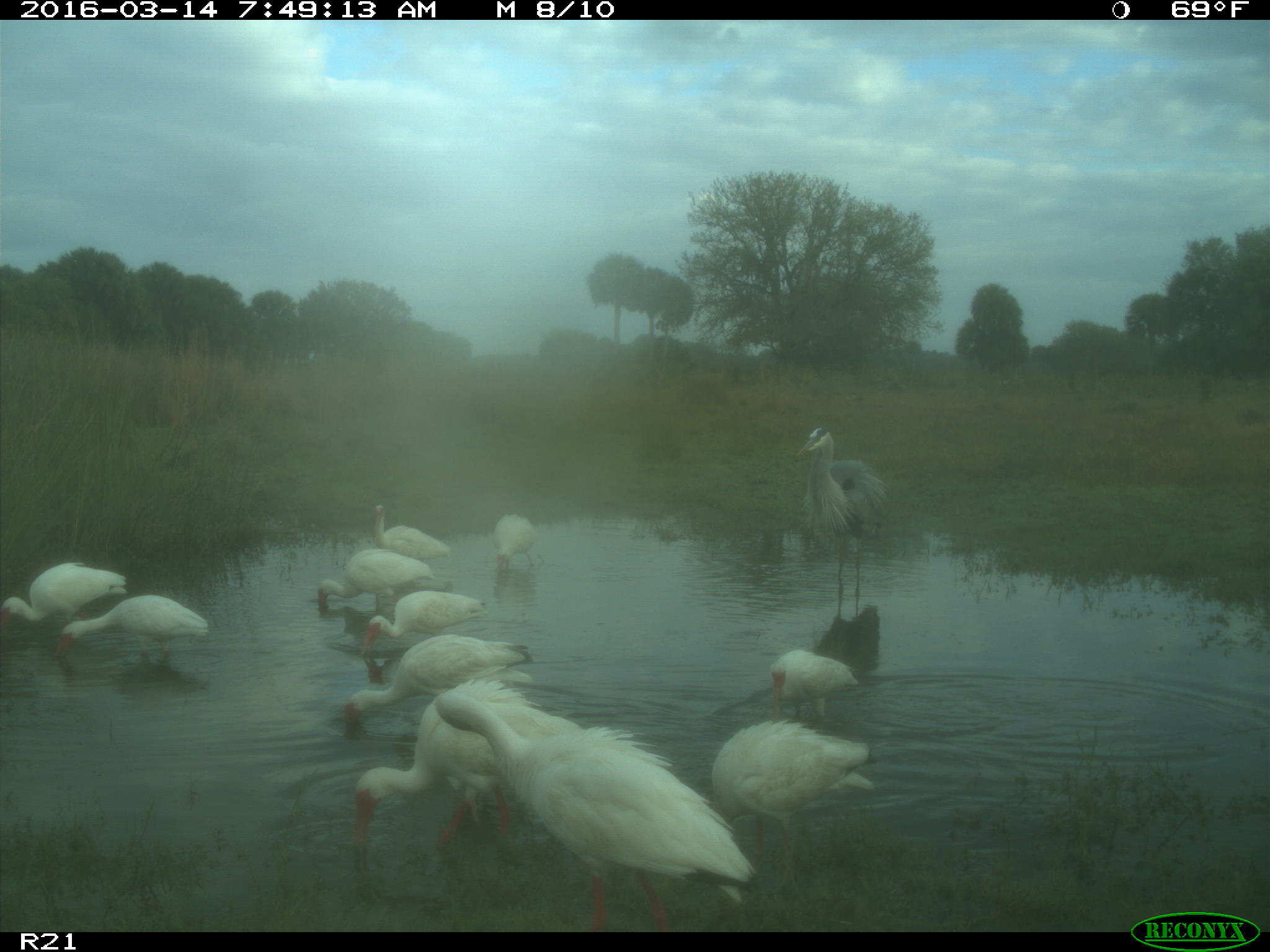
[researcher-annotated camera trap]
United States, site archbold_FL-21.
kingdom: Animalia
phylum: Chordata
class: Aves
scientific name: Aves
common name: birds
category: unidentified bird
Unidentified bird (birds) (Aves).